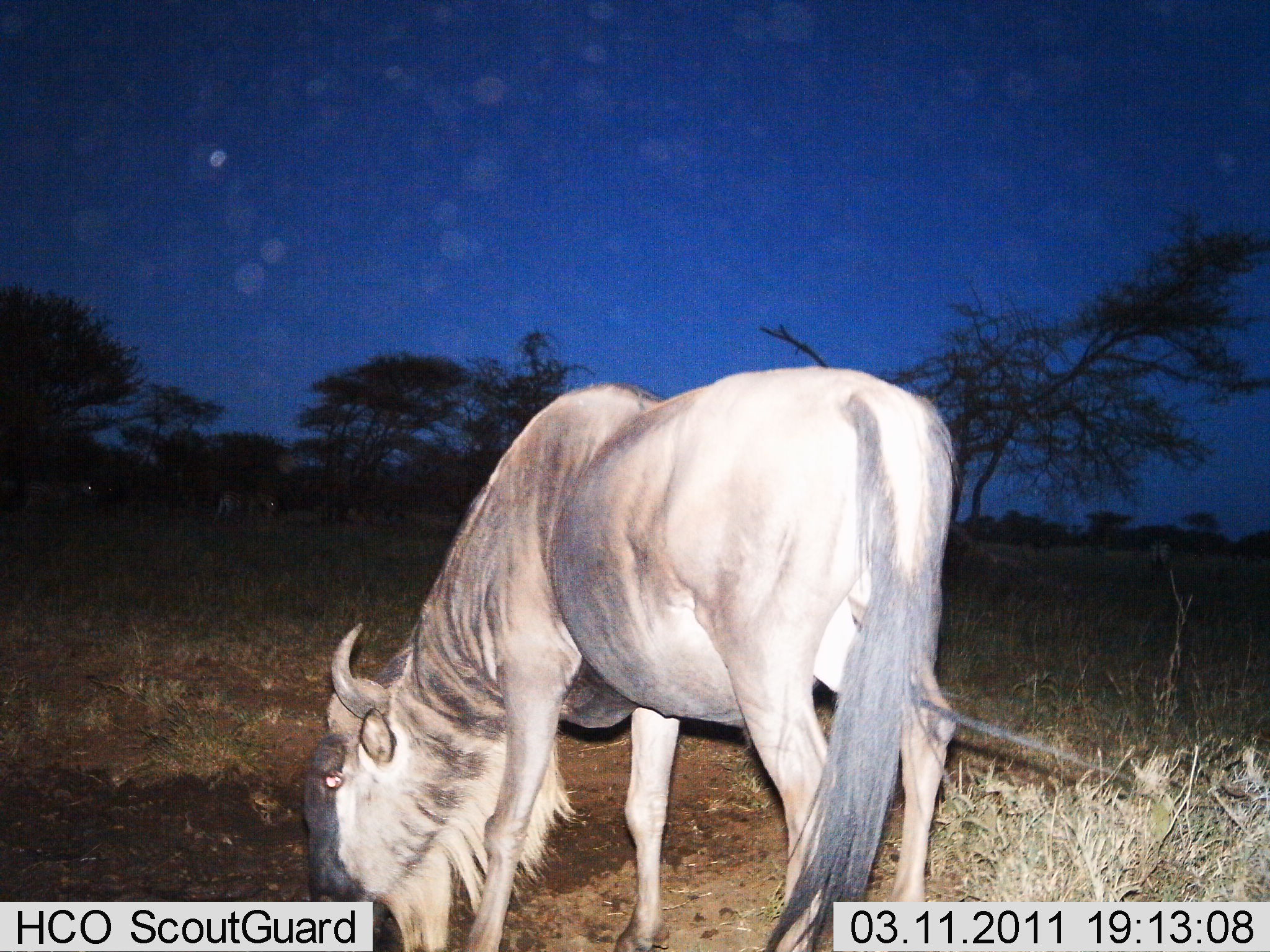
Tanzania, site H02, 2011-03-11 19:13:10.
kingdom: Animalia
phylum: Chordata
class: Mammalia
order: Artiodactyla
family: Bovidae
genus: Connochaetes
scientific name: Connochaetes taurinus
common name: blue wildebeest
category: wildebeest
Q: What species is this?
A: Wildebeest (blue wildebeest) (Connochaetes taurinus).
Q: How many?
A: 1.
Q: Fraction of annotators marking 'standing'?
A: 36%.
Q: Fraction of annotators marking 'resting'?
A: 0%.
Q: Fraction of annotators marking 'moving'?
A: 9%.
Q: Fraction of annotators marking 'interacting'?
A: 0%.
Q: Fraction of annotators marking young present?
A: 0%.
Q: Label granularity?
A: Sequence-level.